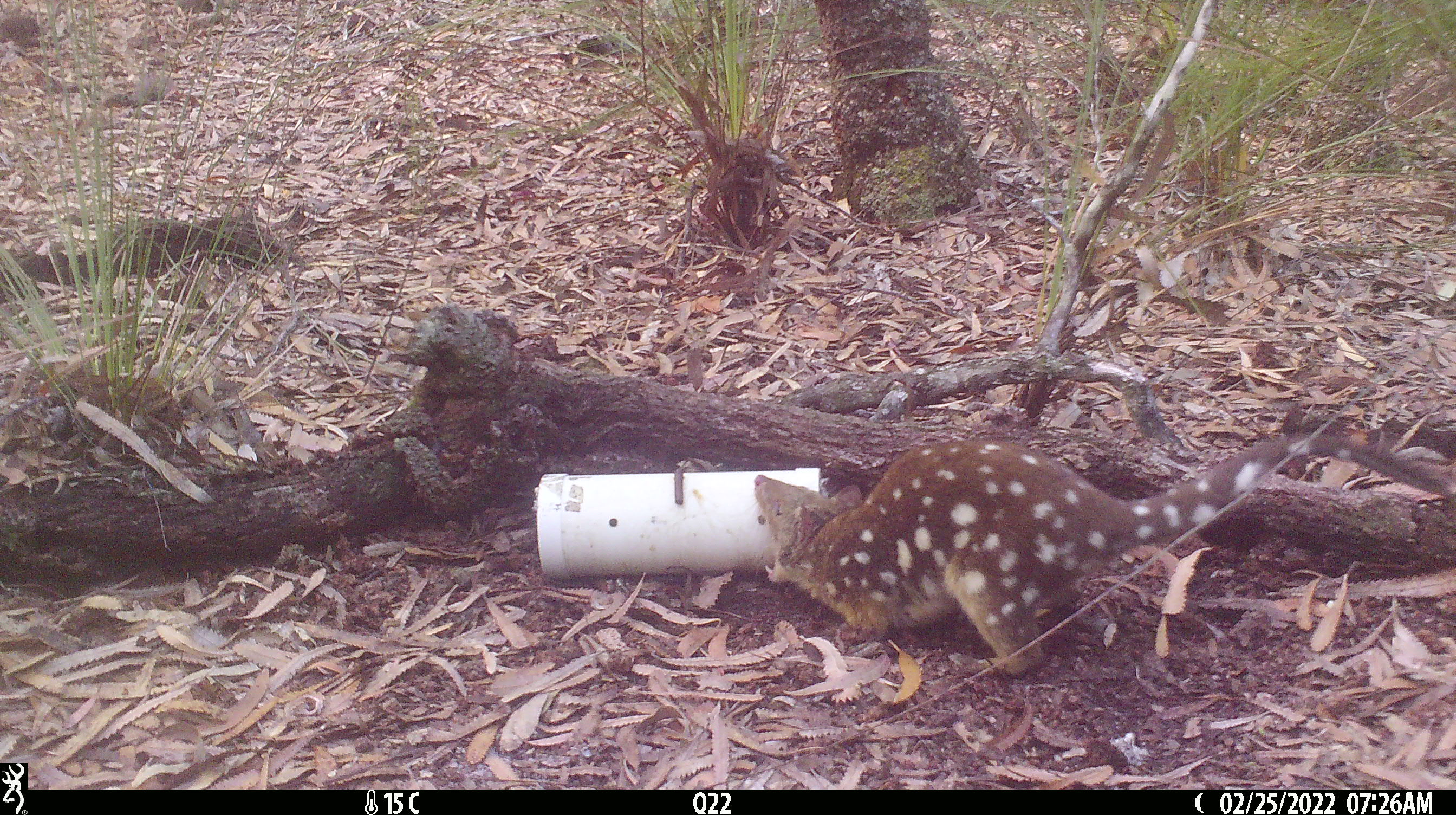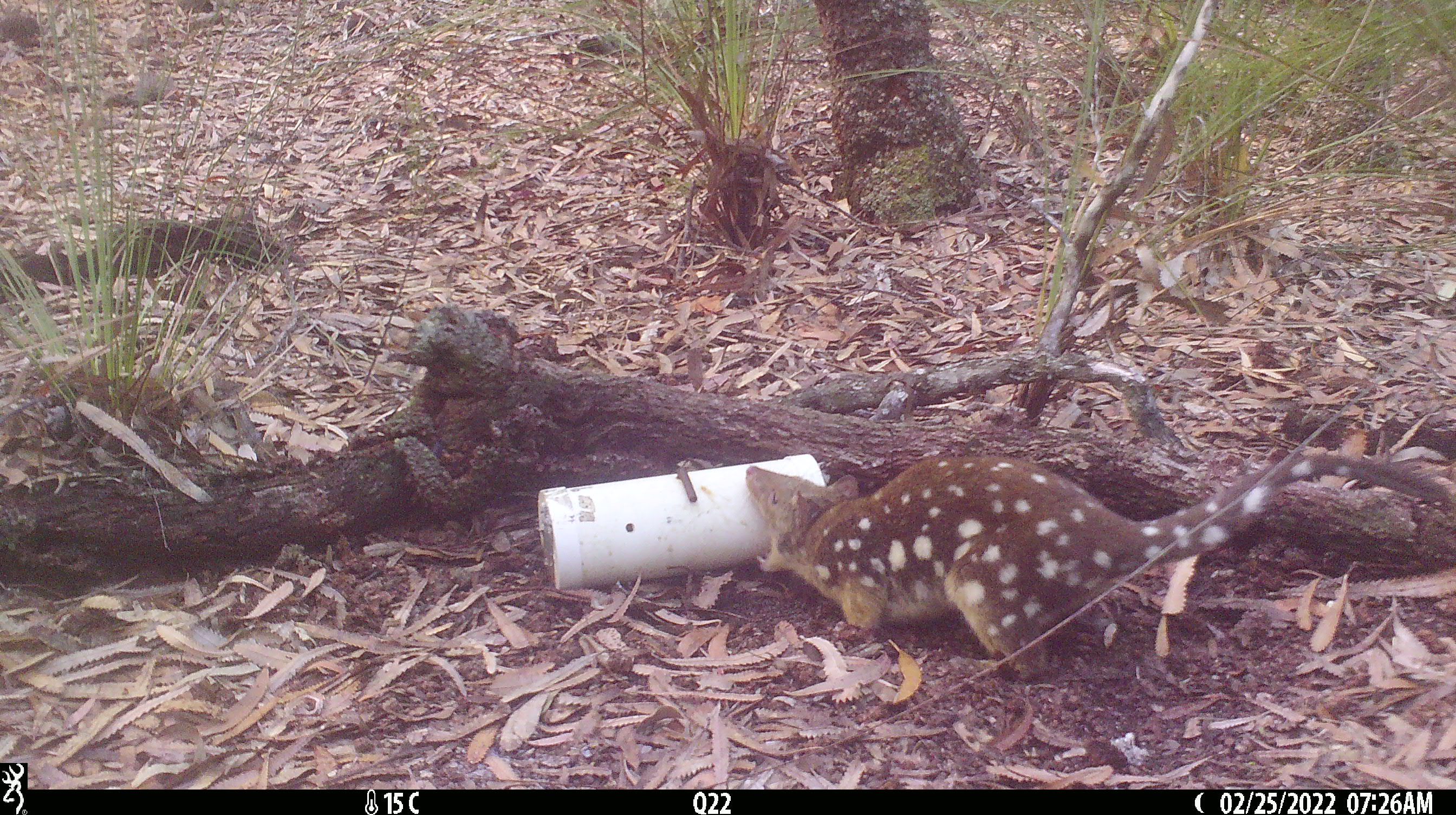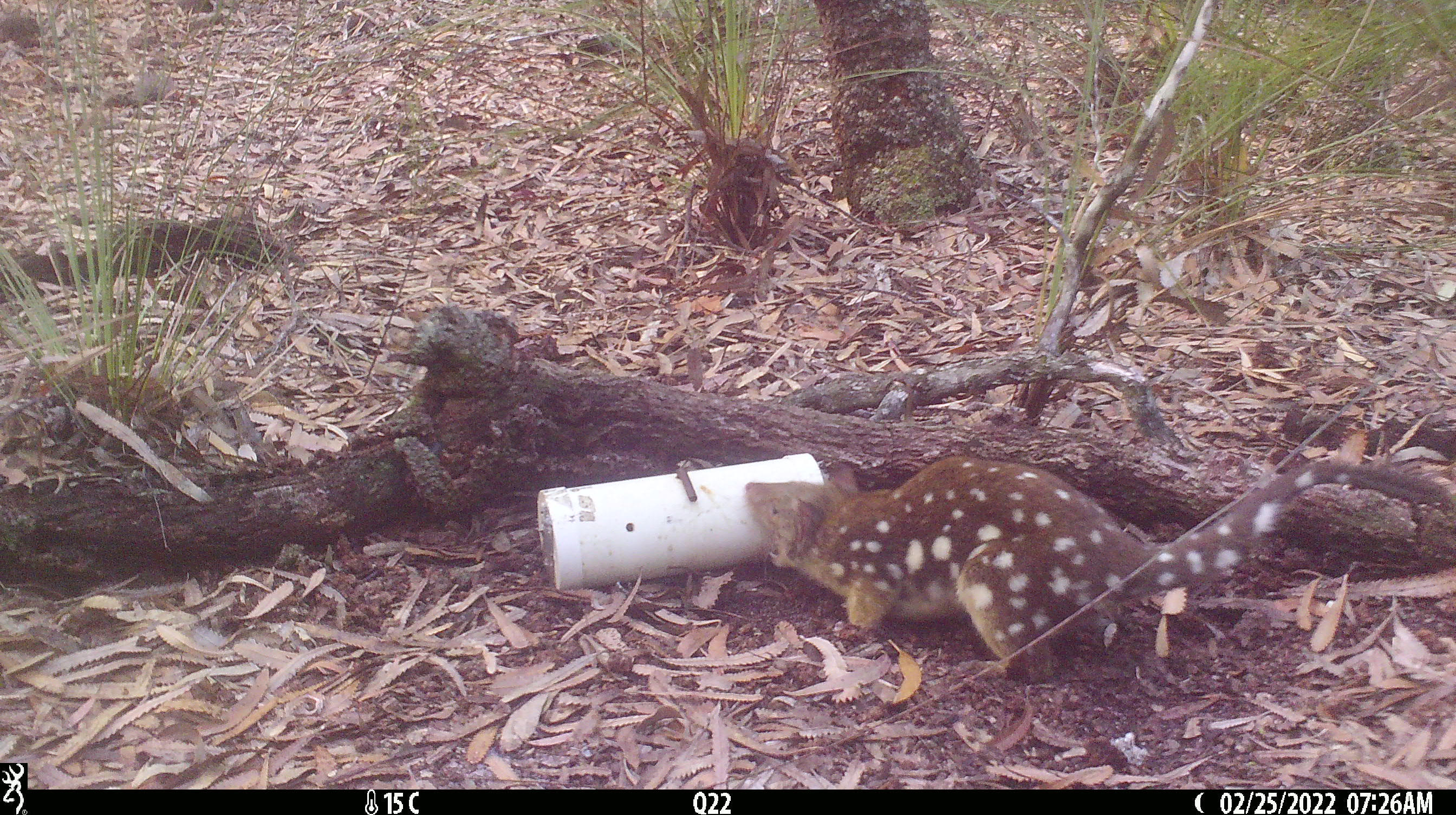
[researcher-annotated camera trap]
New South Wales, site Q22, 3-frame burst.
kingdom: Animalia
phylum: Chordata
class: Mammalia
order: Dasyuromorphia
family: Dasyuridae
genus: Dasyurus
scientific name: Dasyurus maculatus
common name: spotted-tailed quoll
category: quoll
Quoll (spotted-tailed quoll) (Dasyurus maculatus).